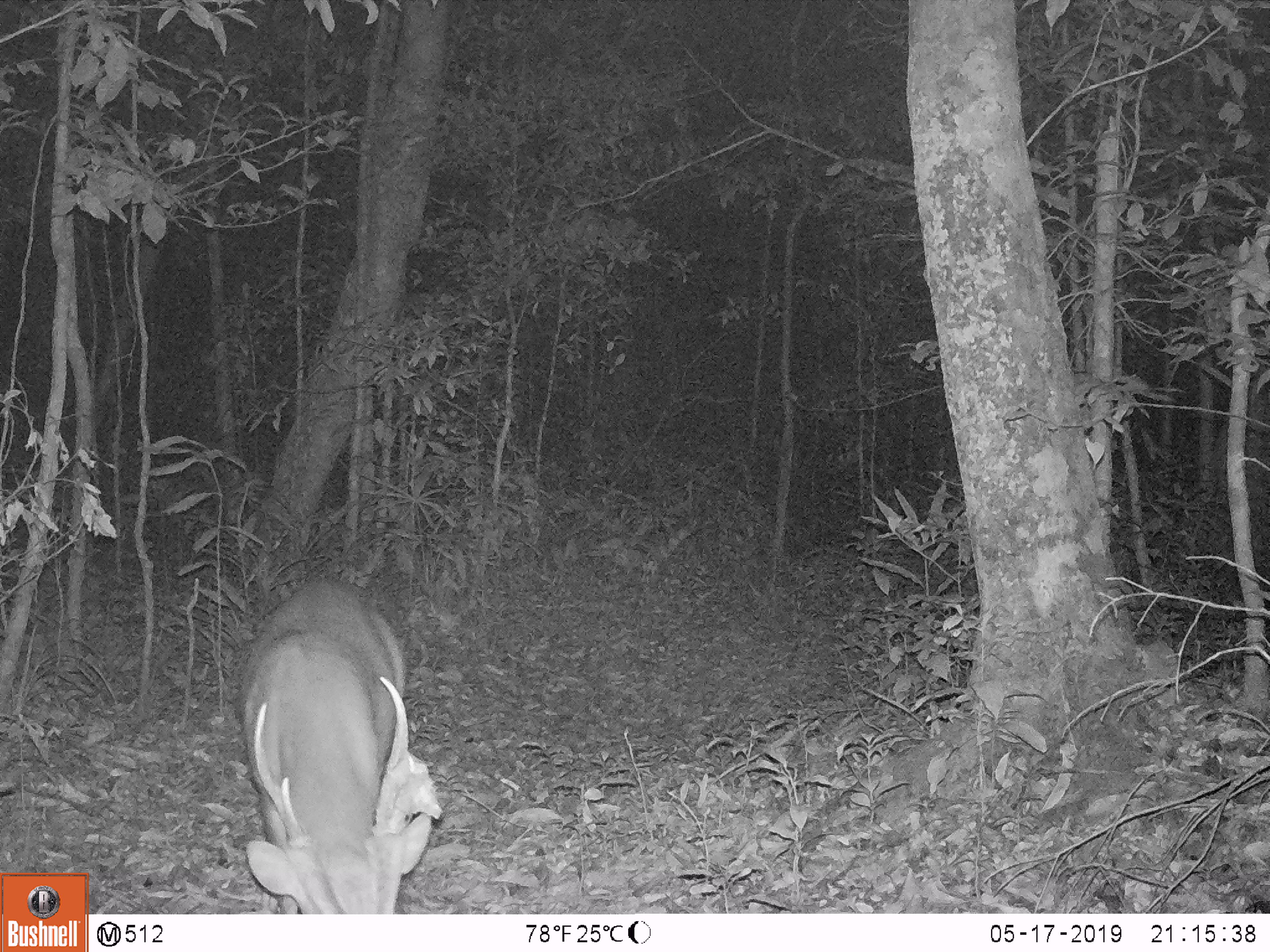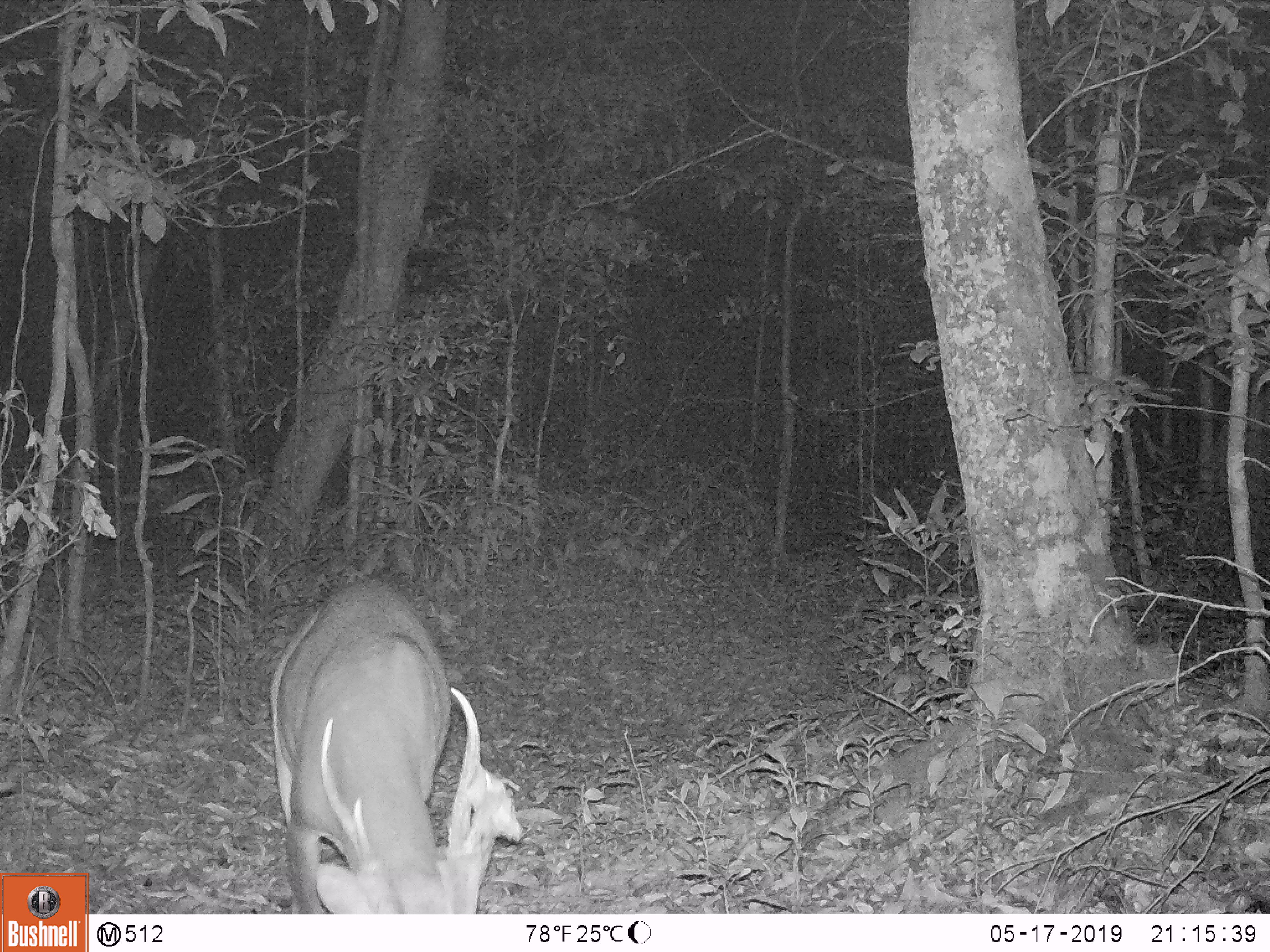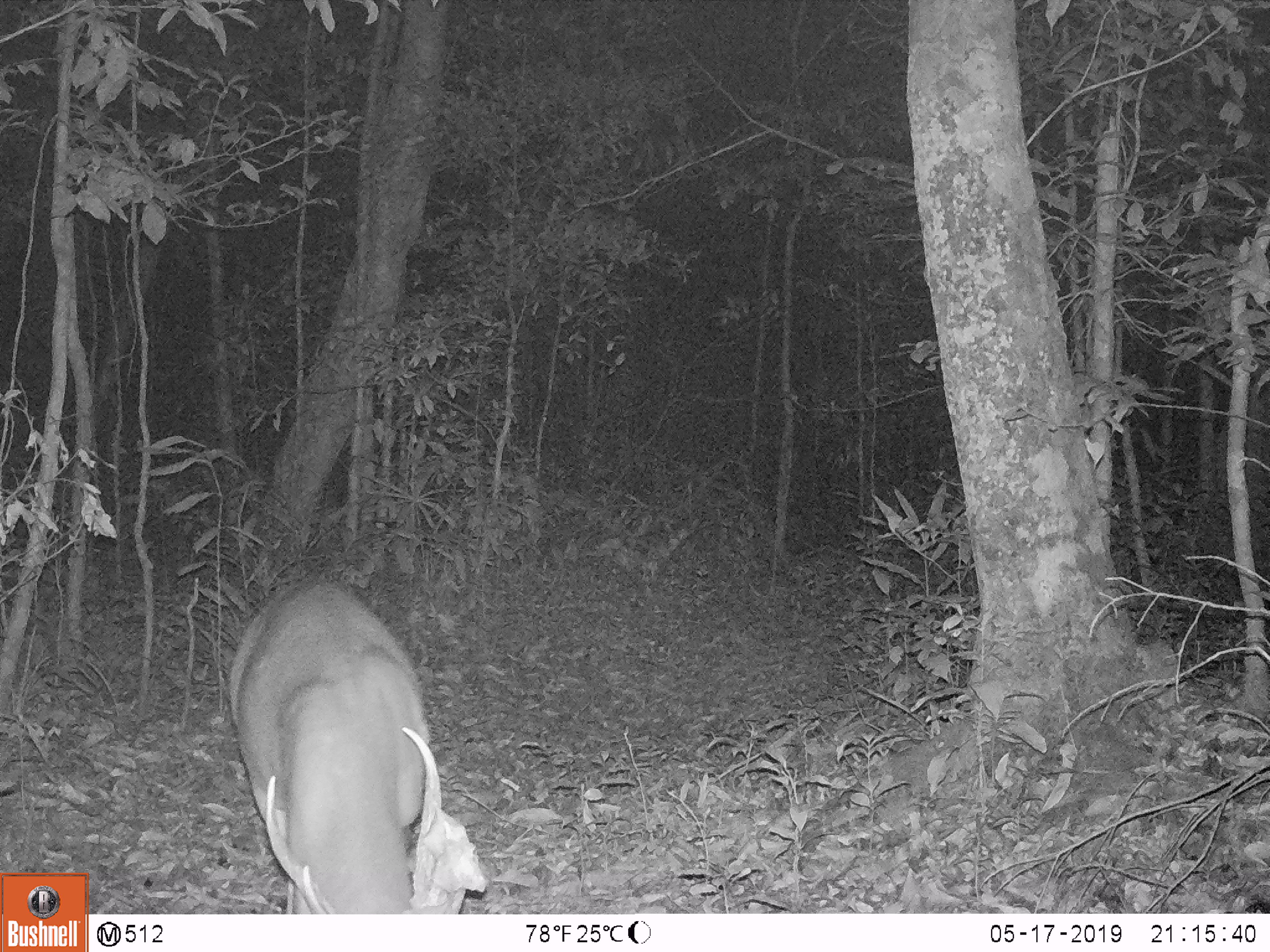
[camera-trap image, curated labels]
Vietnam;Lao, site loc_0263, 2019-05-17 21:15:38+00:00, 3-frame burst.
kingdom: Animalia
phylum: Chordata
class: Mammalia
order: Artiodactyla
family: Cervidae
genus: Muntiacus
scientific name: Muntiacus vuquangensis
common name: large-antlered muntjac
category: large antlered muntjac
Large antlered muntjac (large-antlered muntjac) (Muntiacus vuquangensis). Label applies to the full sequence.